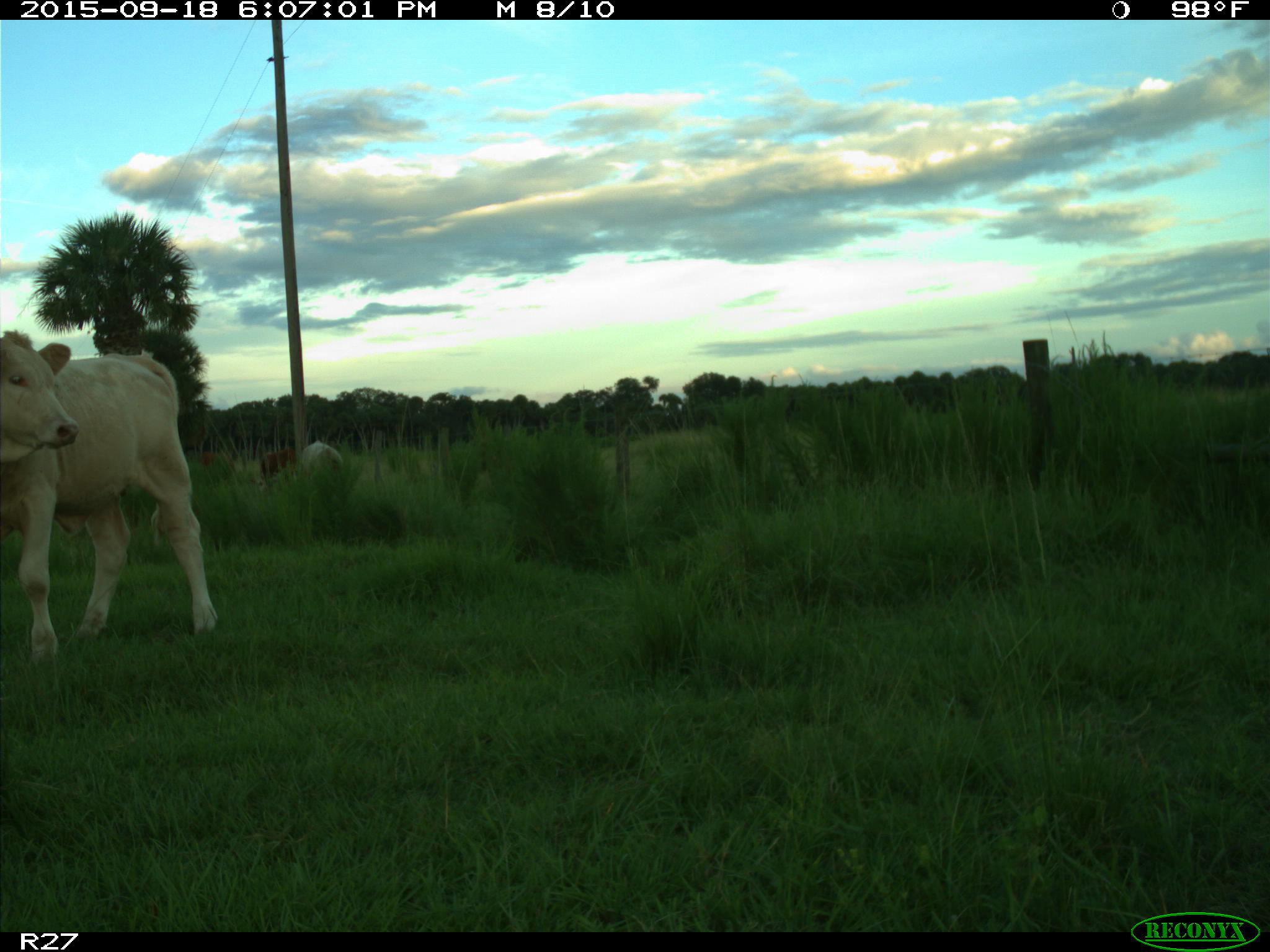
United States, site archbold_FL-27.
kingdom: Animalia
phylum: Chordata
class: Mammalia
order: Artiodactyla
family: Bovidae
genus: Bos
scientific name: Bos taurus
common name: domestic cow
Bos taurus (domestic cow).